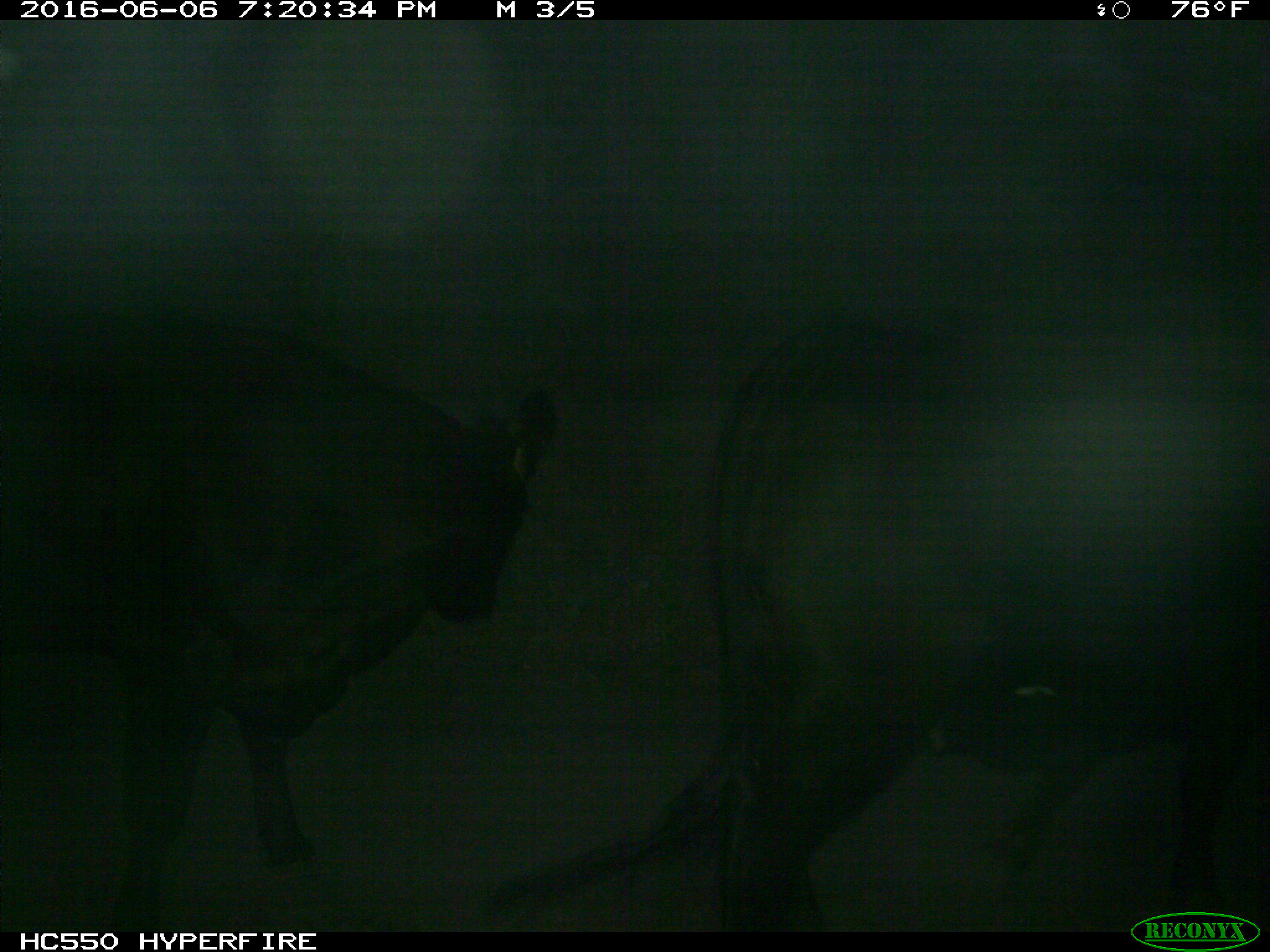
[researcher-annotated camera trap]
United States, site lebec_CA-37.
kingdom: Animalia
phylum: Chordata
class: Mammalia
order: Artiodactyla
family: Bovidae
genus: Bos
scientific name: Bos taurus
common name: domestic cow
Bos taurus (domestic cow).